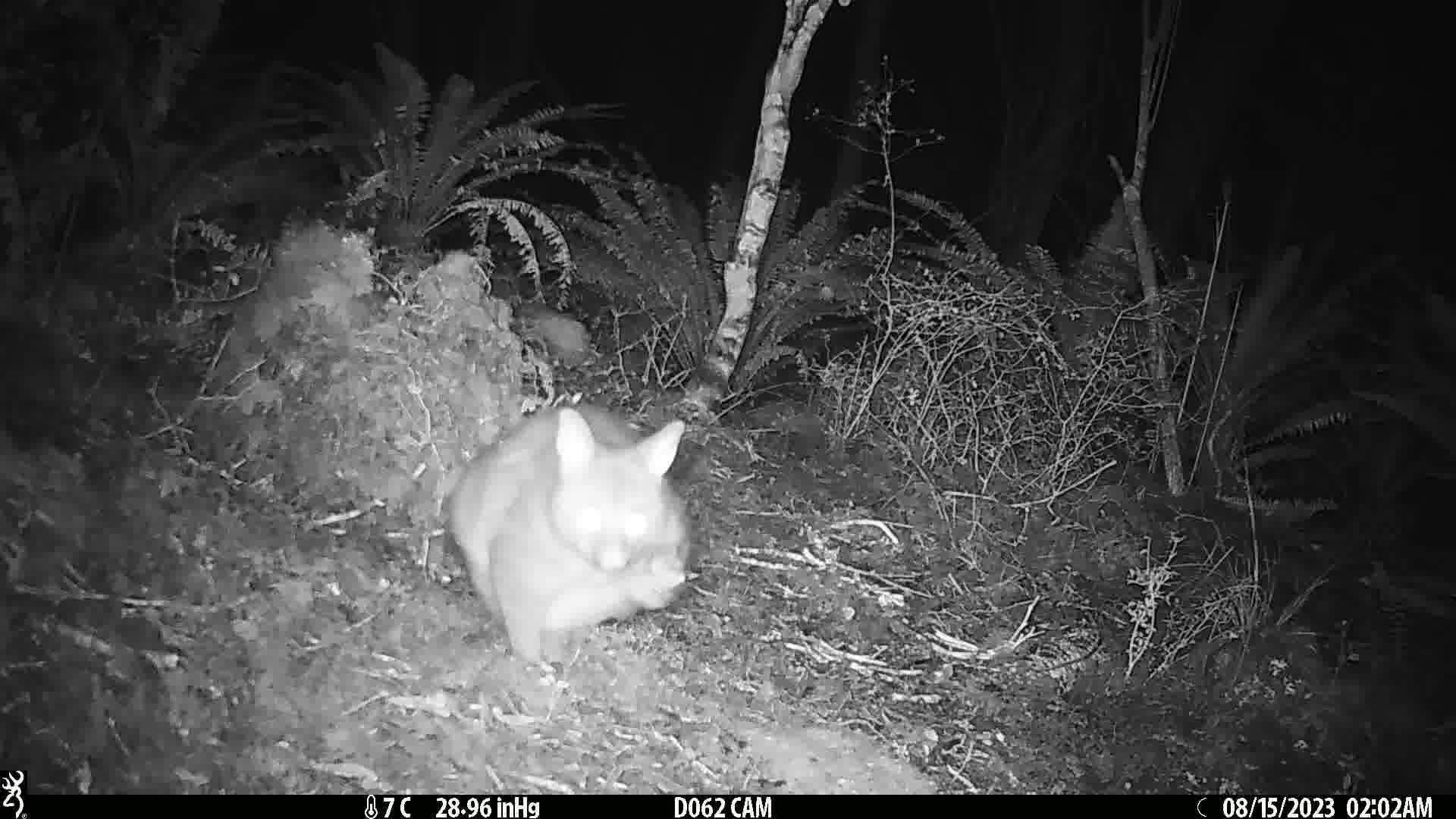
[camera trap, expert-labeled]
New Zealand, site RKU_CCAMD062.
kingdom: Animalia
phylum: Chordata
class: Mammalia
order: Diprotodontia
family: Phalangeridae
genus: Trichosurus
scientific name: Trichosurus vulpecula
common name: common brushtail possum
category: possum